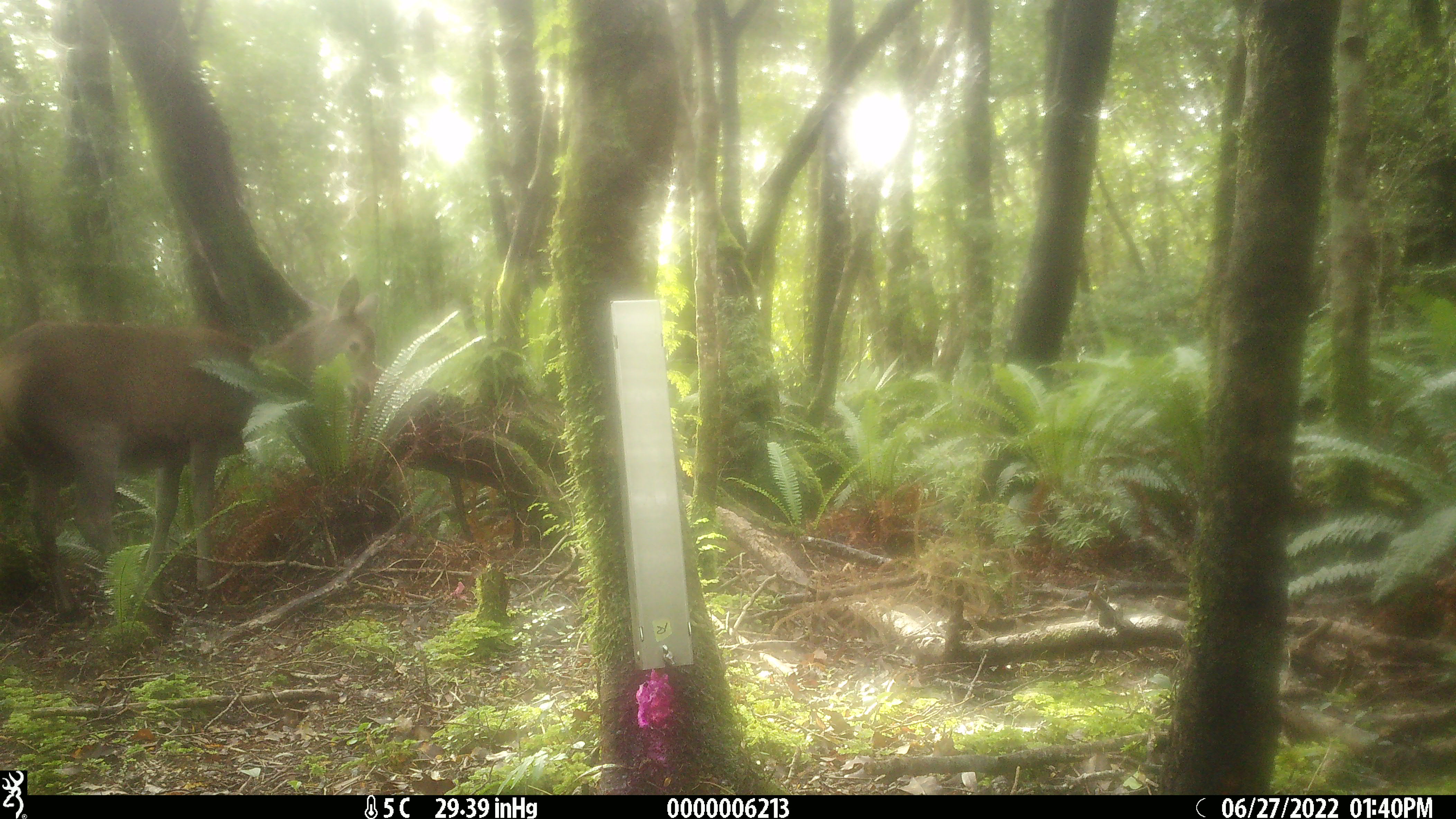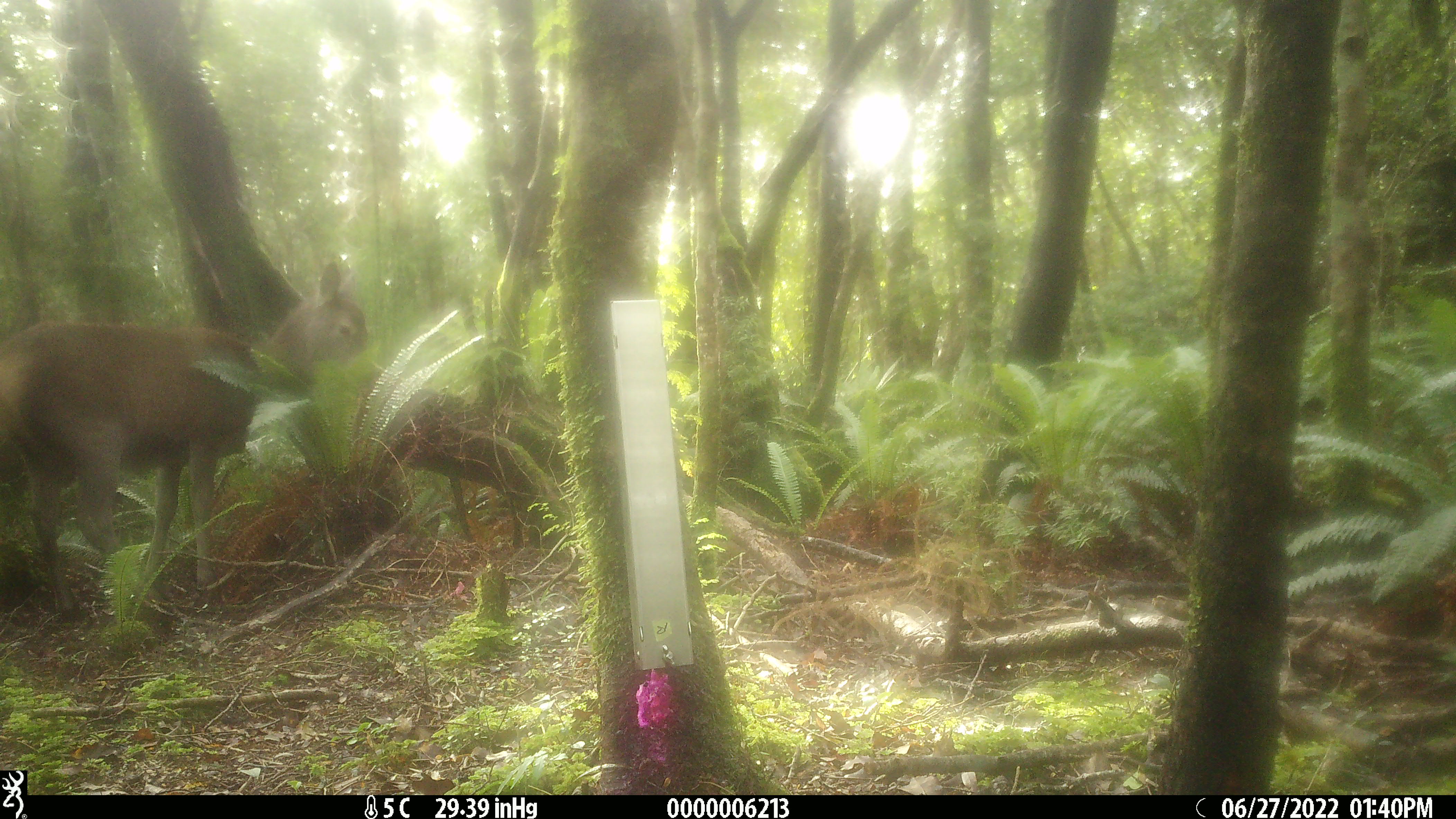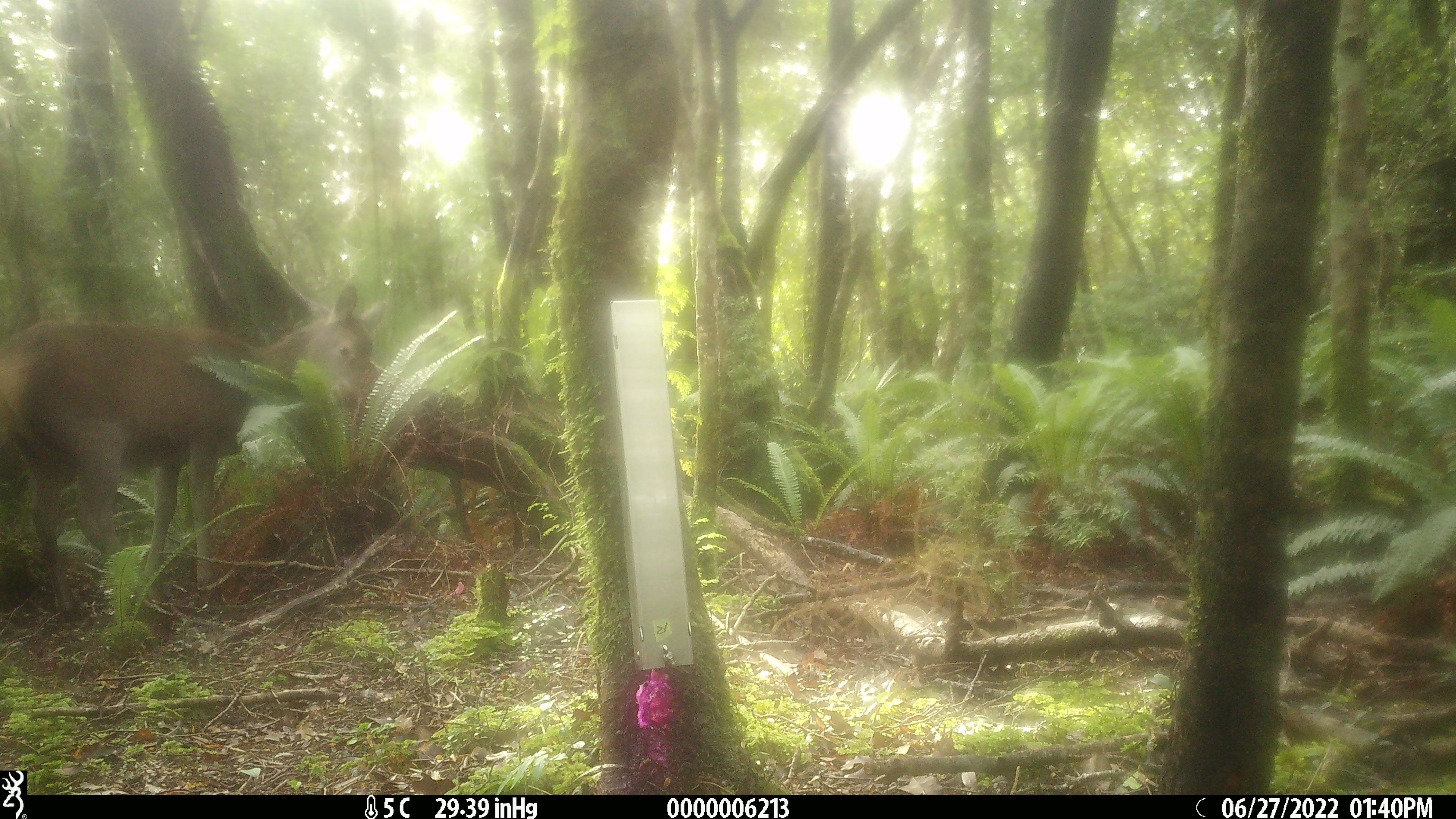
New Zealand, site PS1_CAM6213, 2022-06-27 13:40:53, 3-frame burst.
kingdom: Animalia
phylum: Chordata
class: Mammalia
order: Artiodactyla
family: Cervidae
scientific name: Cervidae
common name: deer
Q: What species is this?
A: Deer (Cervidae).